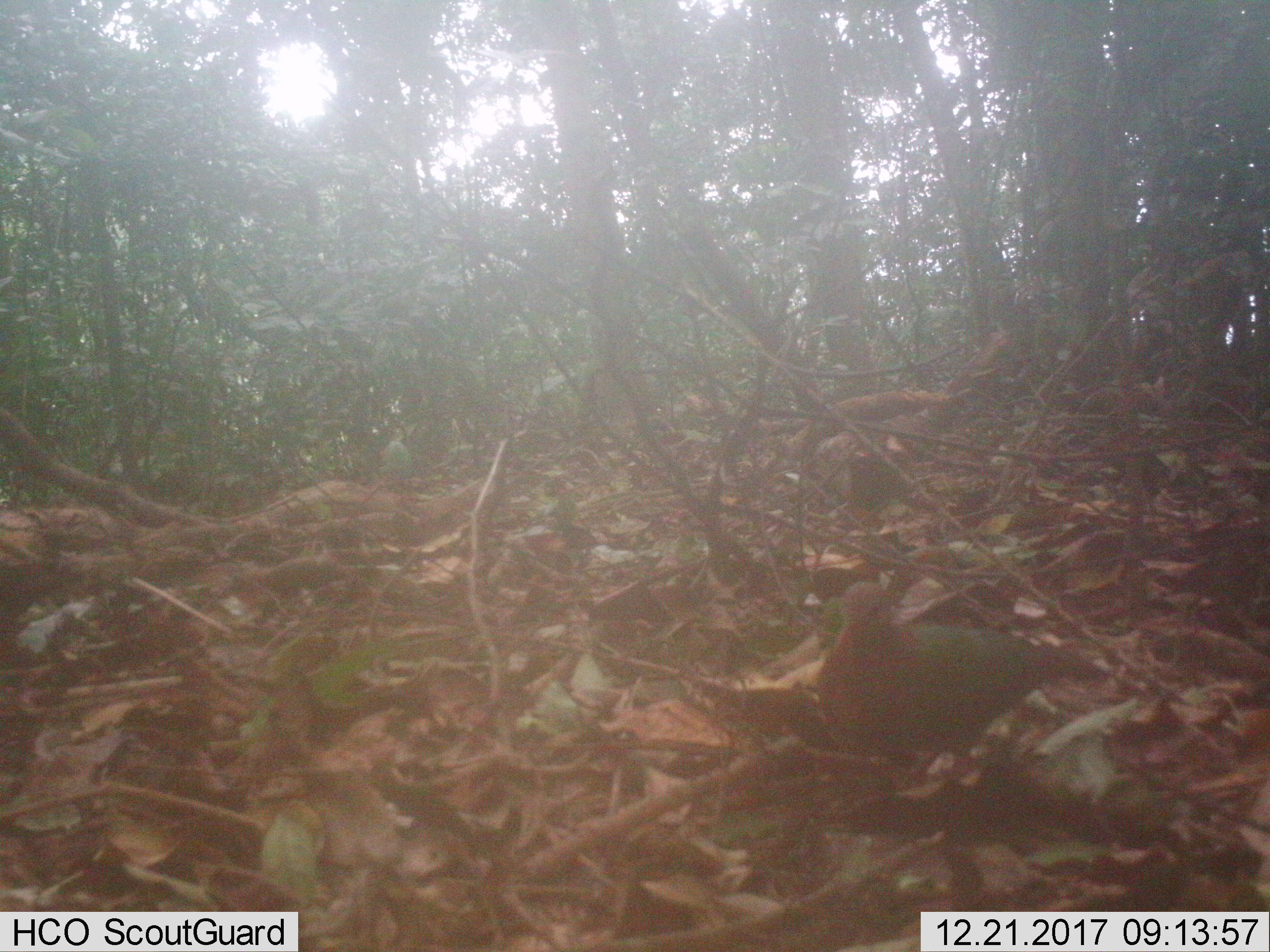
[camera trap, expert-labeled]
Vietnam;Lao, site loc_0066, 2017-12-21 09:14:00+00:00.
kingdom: Animalia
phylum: Chordata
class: Aves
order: Columbiformes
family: Columbidae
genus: Chalcophaps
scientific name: Chalcophaps indica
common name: emerald dove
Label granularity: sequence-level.